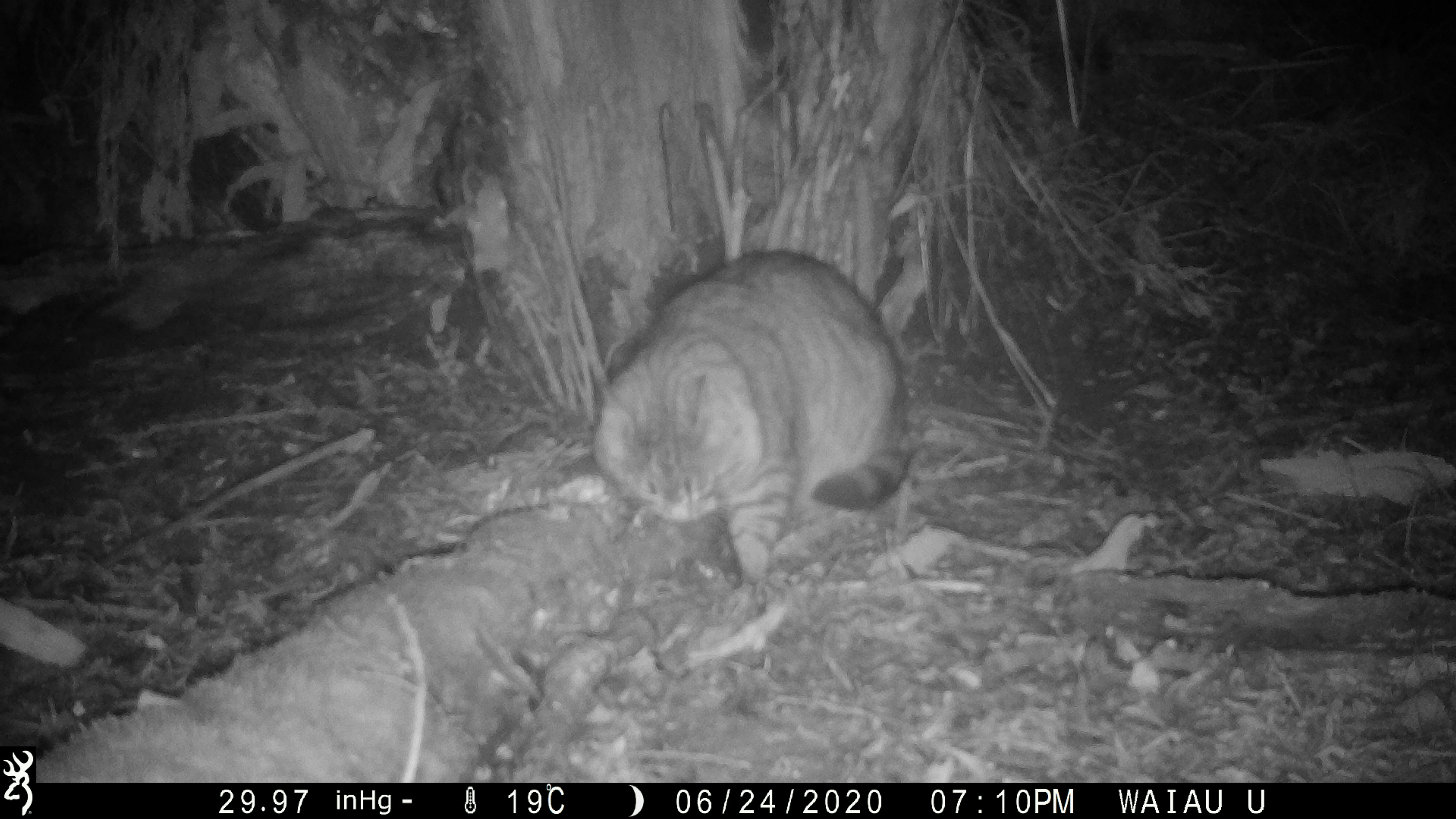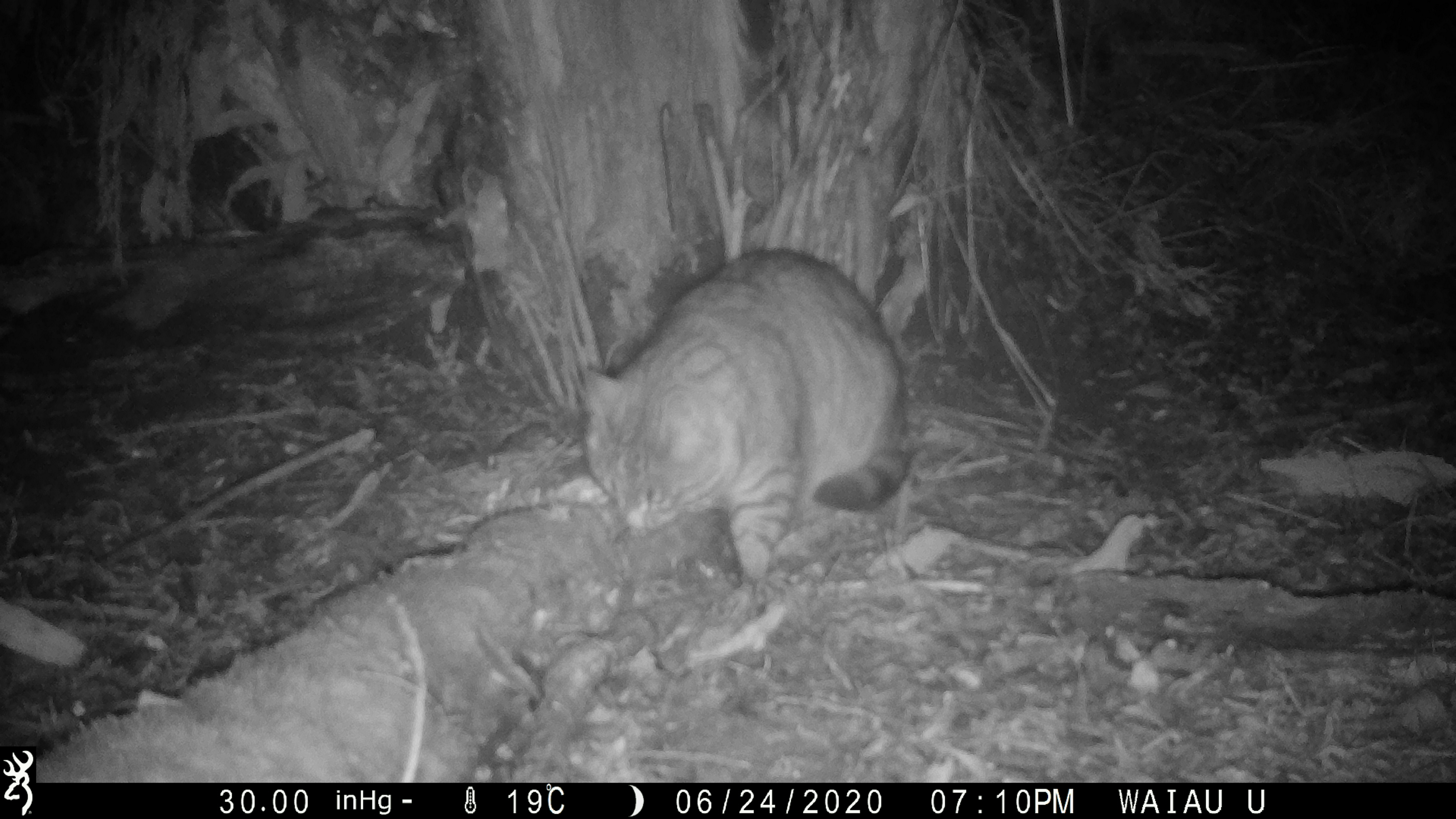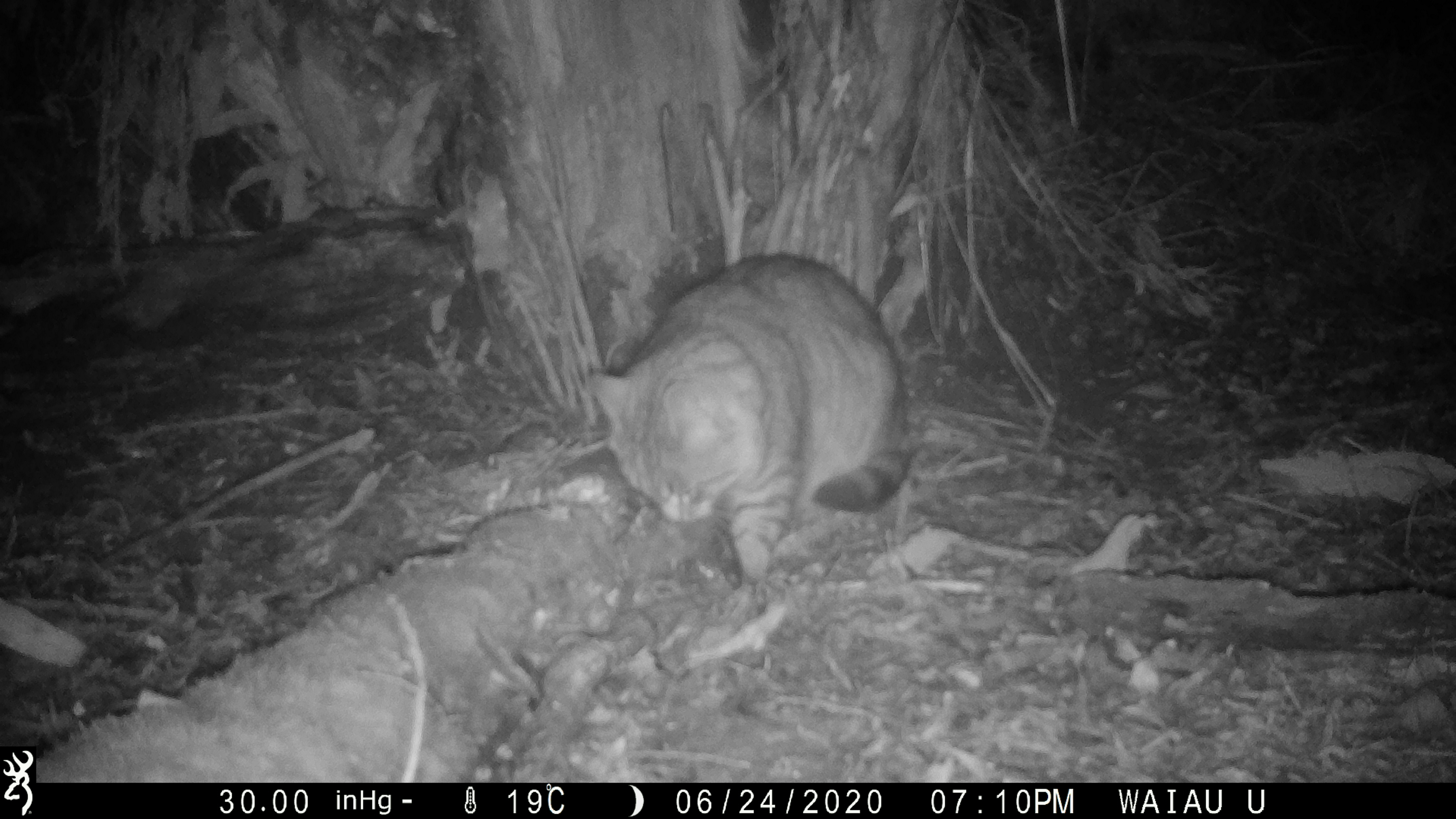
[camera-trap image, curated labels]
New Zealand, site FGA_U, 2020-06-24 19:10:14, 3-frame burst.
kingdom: Animalia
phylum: Chordata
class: Mammalia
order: Carnivora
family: Felidae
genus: Felis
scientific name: Felis catus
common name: domestic cat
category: cat